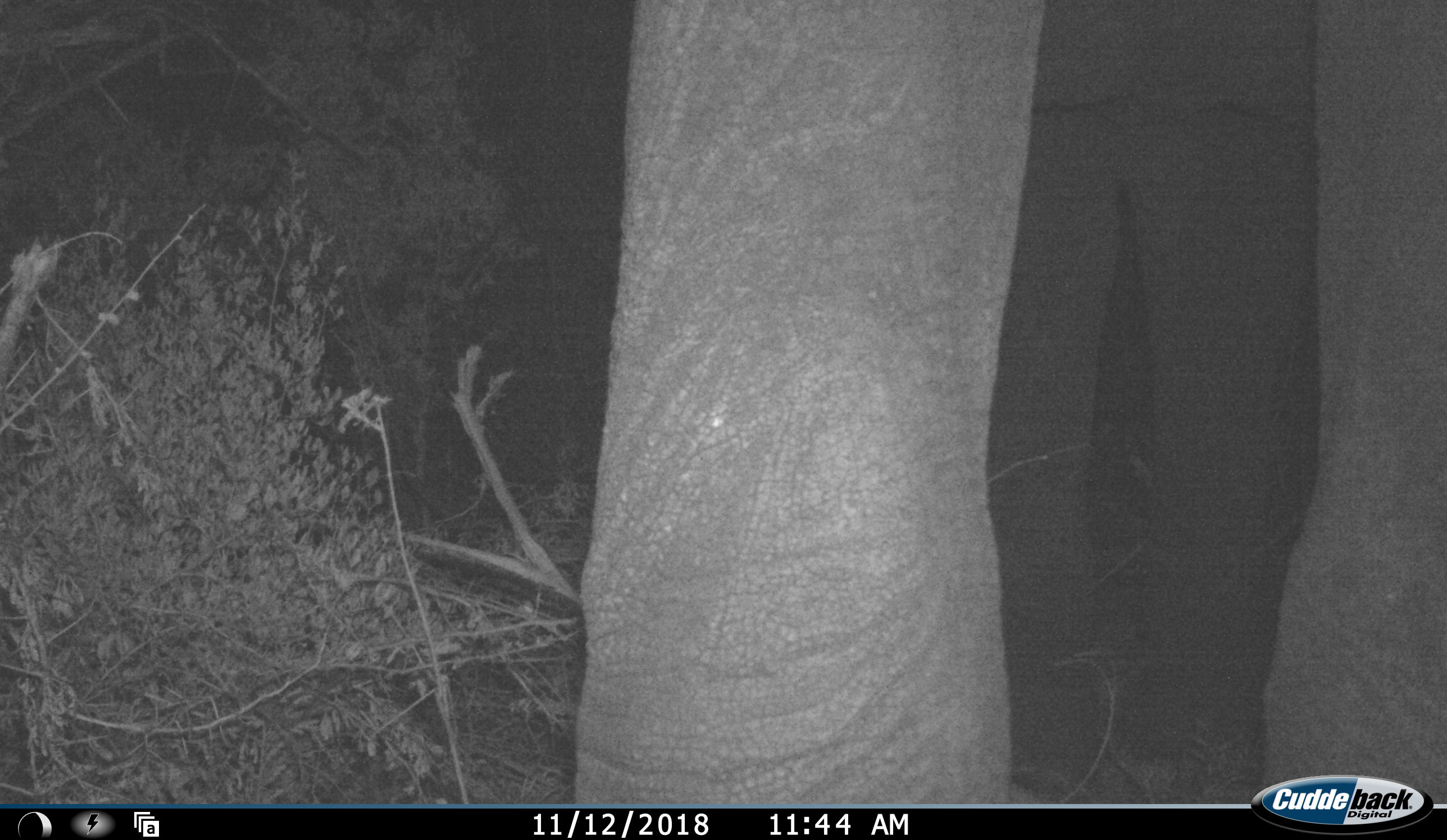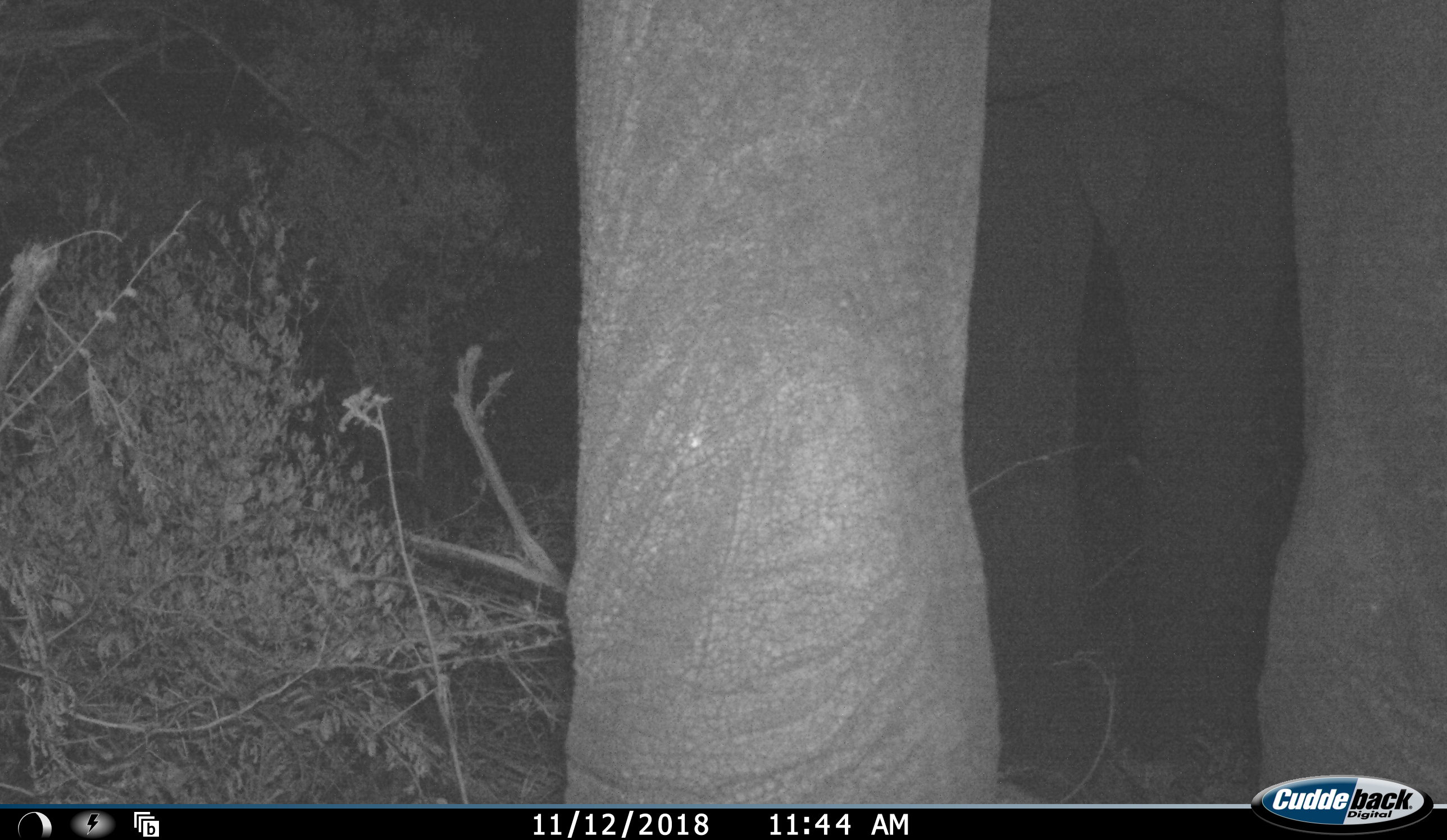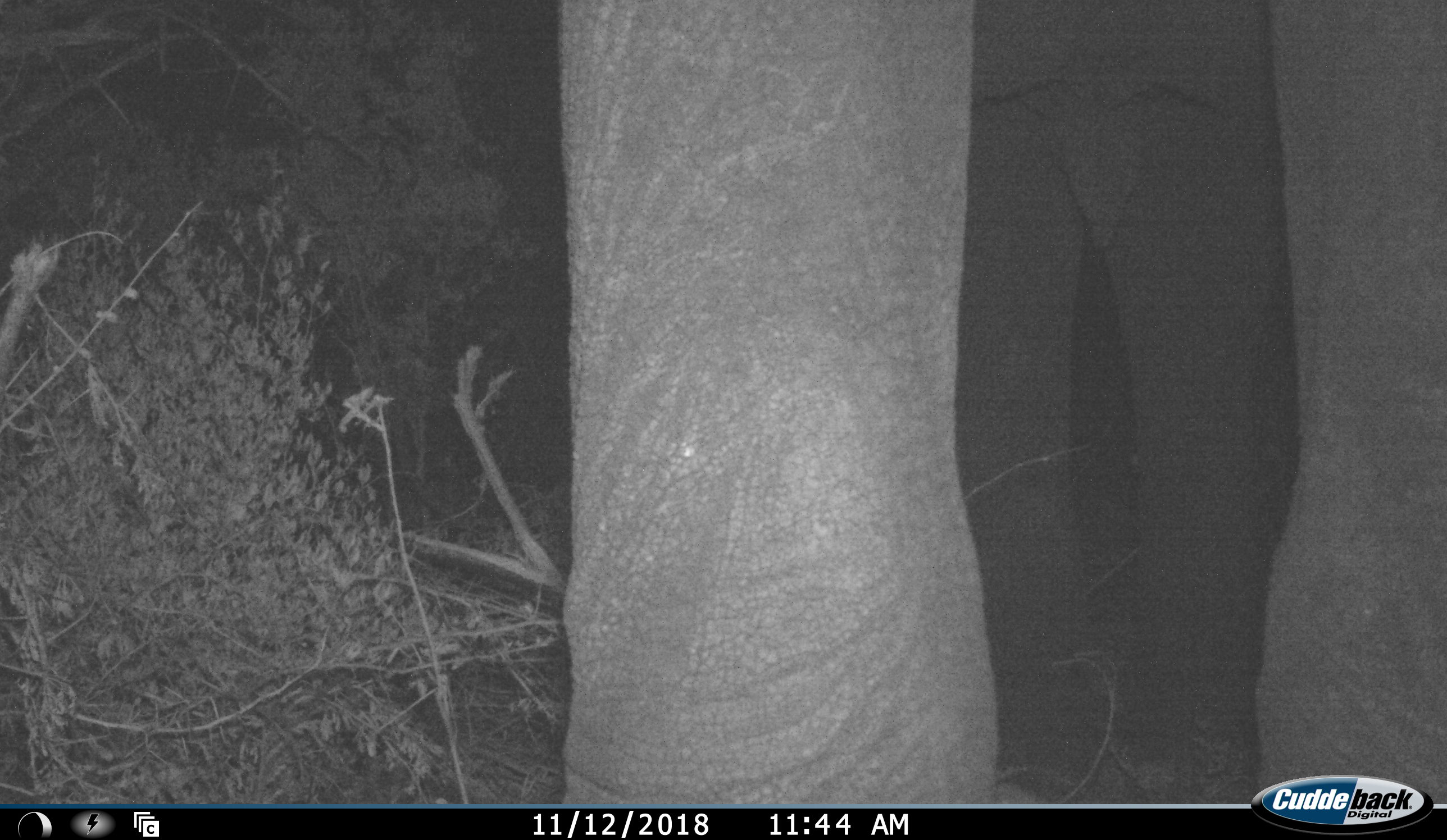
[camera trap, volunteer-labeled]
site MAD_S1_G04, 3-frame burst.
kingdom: Animalia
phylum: Chordata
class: Mammalia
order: Proboscidea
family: Elephantidae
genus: Loxodonta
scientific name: Loxodonta africana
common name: african bush elephant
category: elephant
Elephant (african bush elephant) (Loxodonta africana), count 1. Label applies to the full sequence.